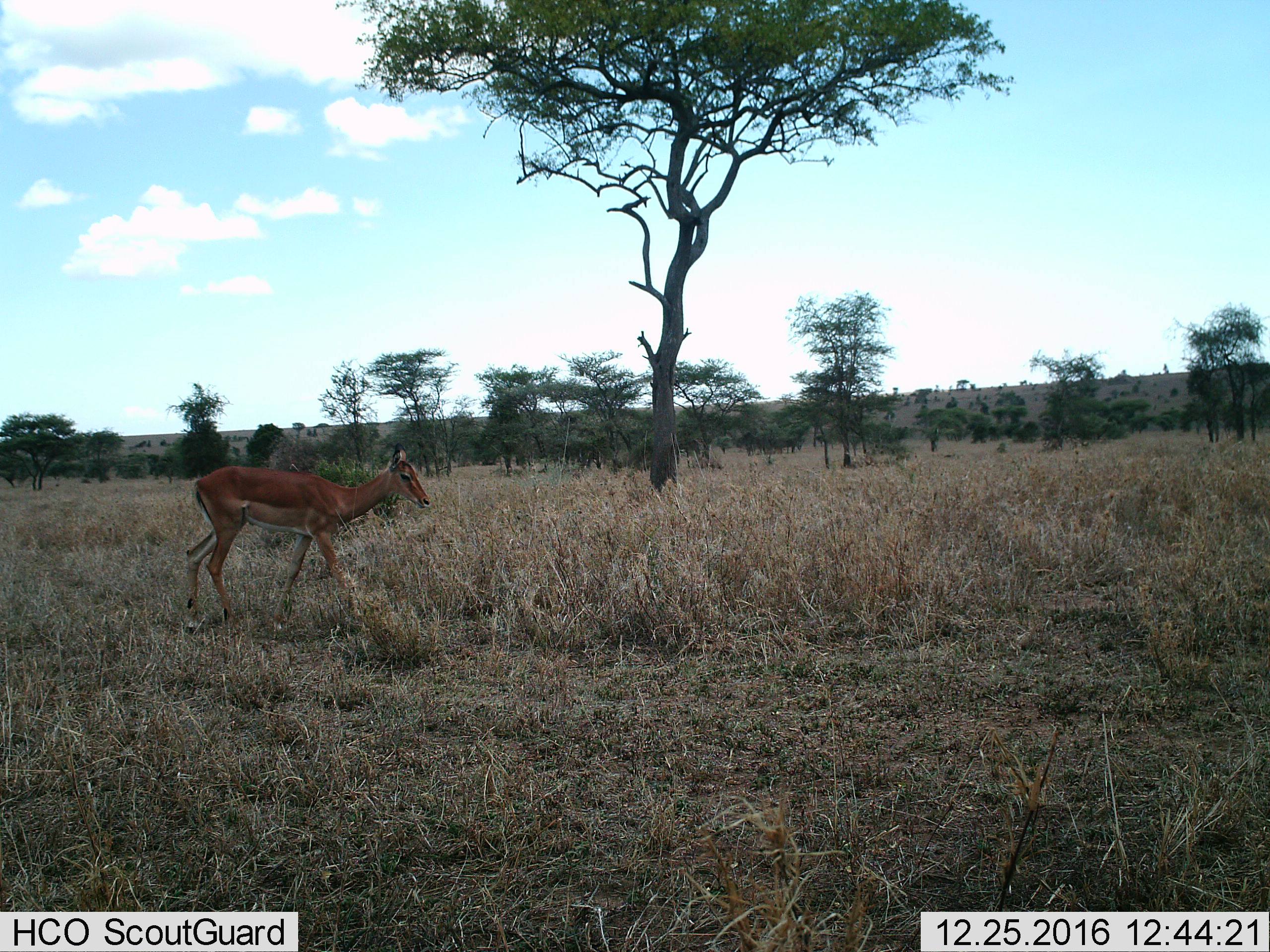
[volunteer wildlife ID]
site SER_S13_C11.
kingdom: Animalia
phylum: Chordata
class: Mammalia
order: Artiodactyla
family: Bovidae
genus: Aepyceros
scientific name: Aepyceros melampus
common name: impala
Impala (Aepyceros melampus), count 1. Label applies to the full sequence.